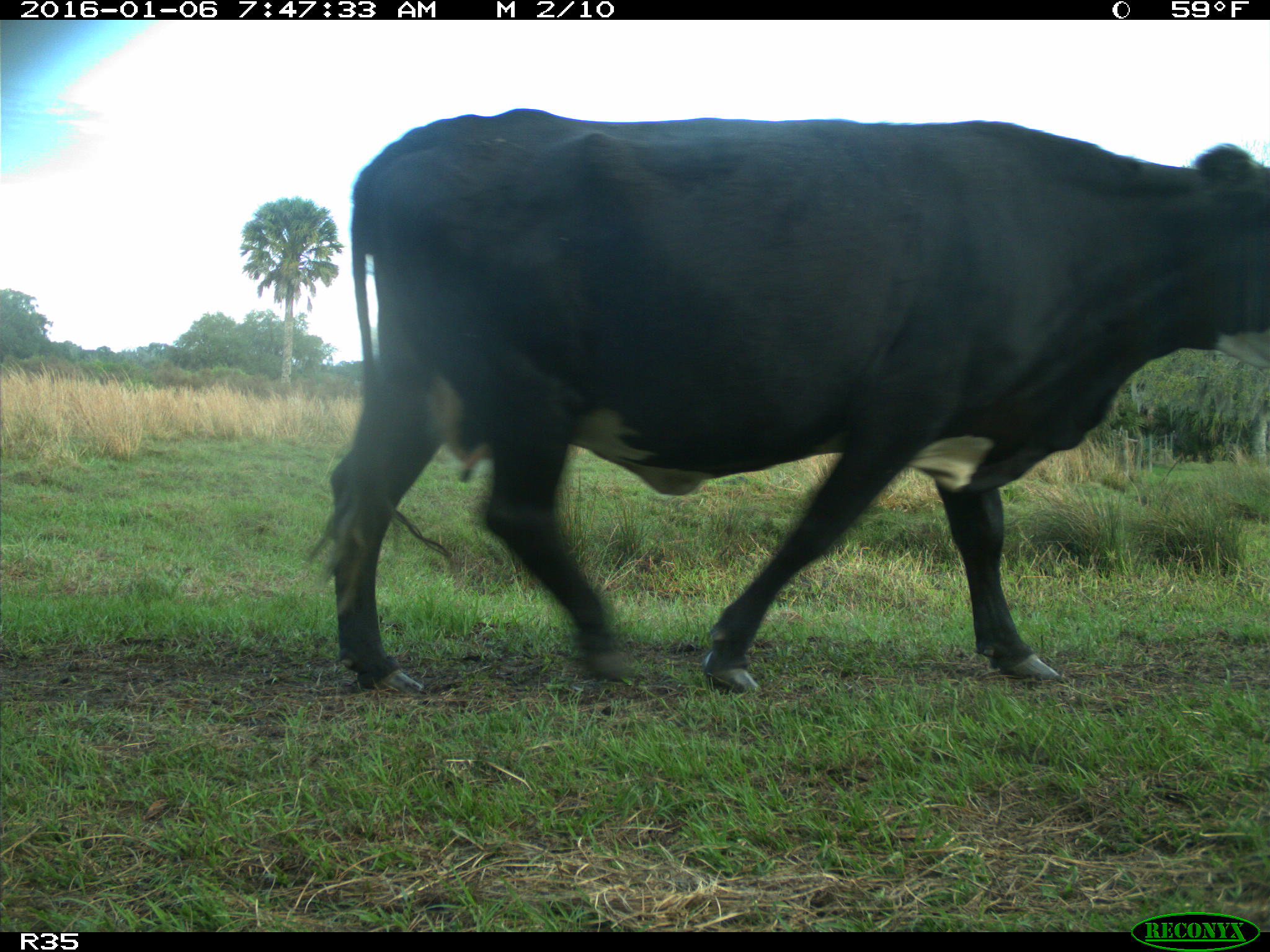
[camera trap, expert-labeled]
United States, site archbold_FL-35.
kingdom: Animalia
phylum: Chordata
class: Mammalia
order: Artiodactyla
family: Bovidae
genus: Bos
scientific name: Bos taurus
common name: domestic cow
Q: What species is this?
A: Bos taurus (domestic cow).